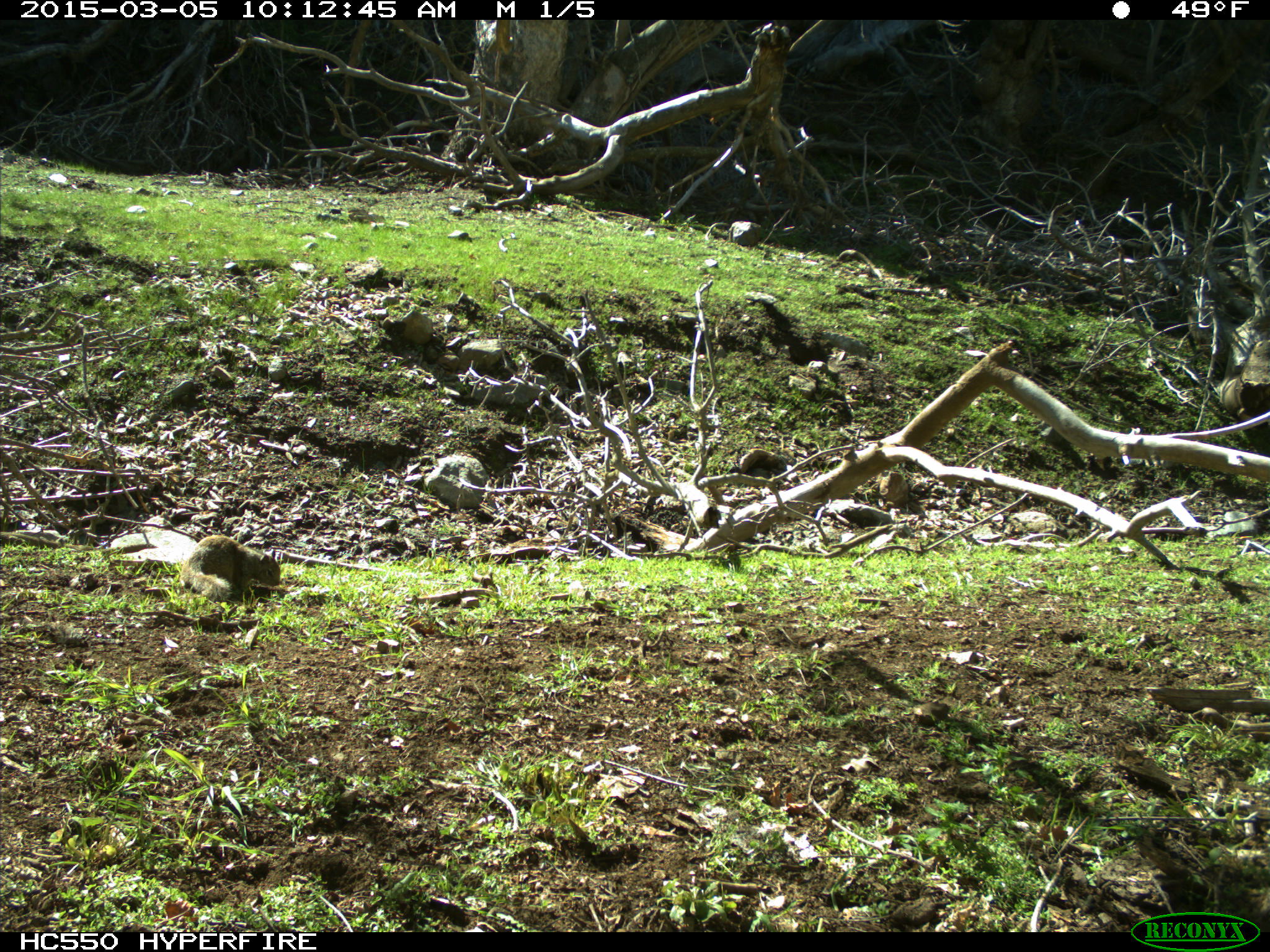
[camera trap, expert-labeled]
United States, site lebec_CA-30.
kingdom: Animalia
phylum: Chordata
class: Mammalia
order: Rodentia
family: Sciuridae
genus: Otospermophilus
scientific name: Otospermophilus beecheyi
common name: california ground squirrel